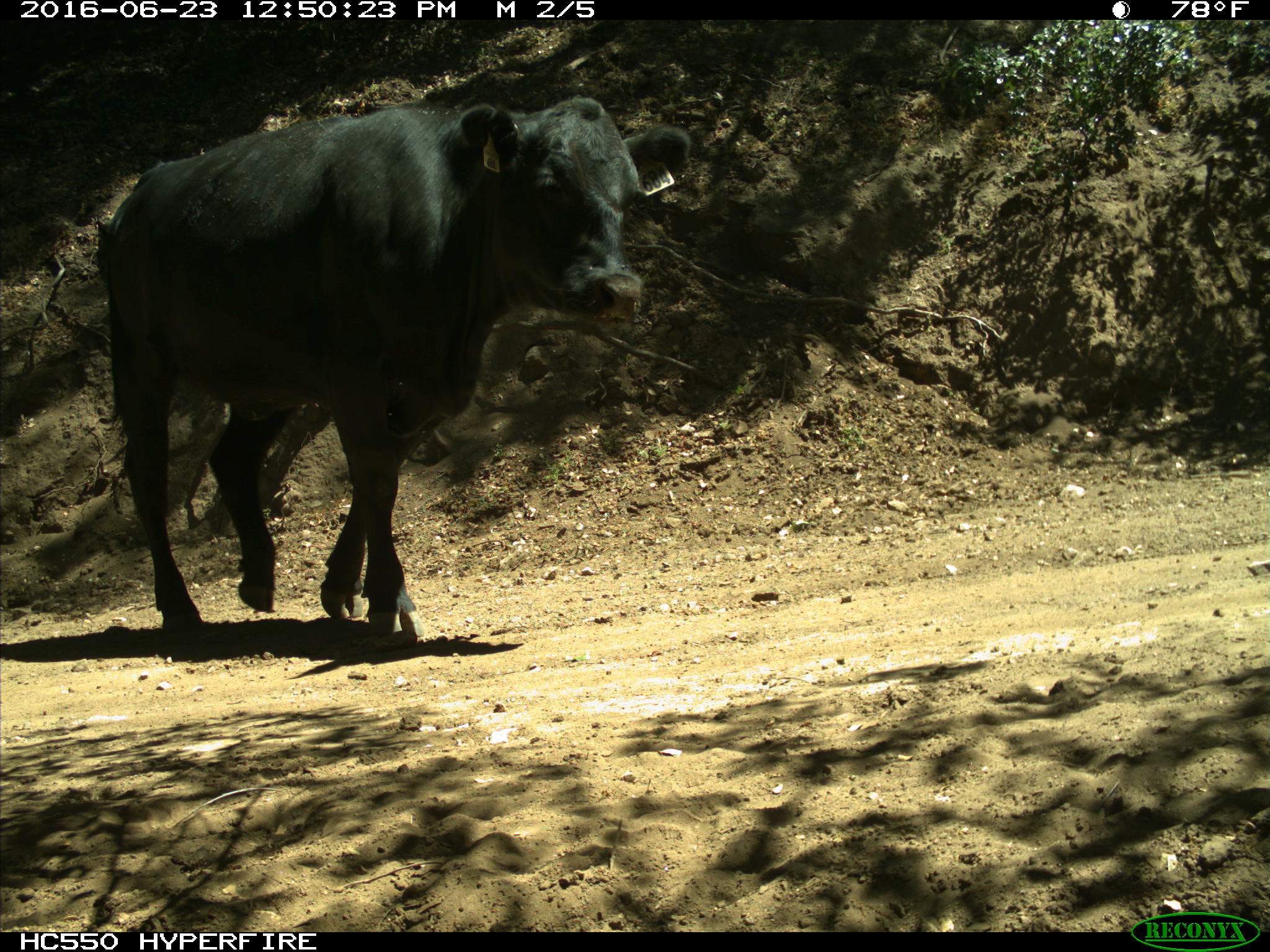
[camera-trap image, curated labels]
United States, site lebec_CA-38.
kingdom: Animalia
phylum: Chordata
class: Mammalia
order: Artiodactyla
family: Bovidae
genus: Bos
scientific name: Bos taurus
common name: domestic cow